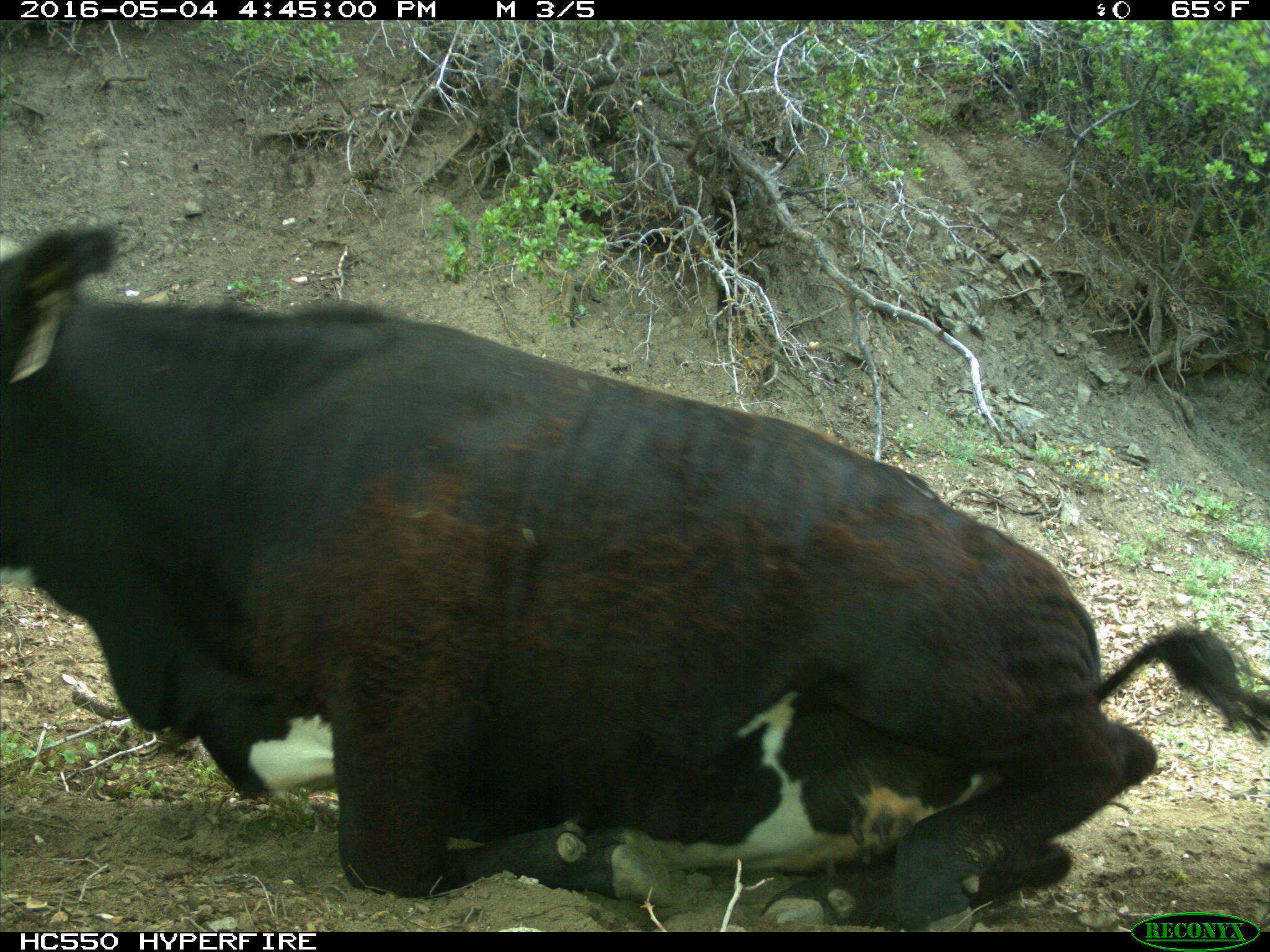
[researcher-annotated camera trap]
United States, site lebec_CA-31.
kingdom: Animalia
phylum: Chordata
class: Mammalia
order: Artiodactyla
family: Bovidae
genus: Bos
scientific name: Bos taurus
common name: domestic cow